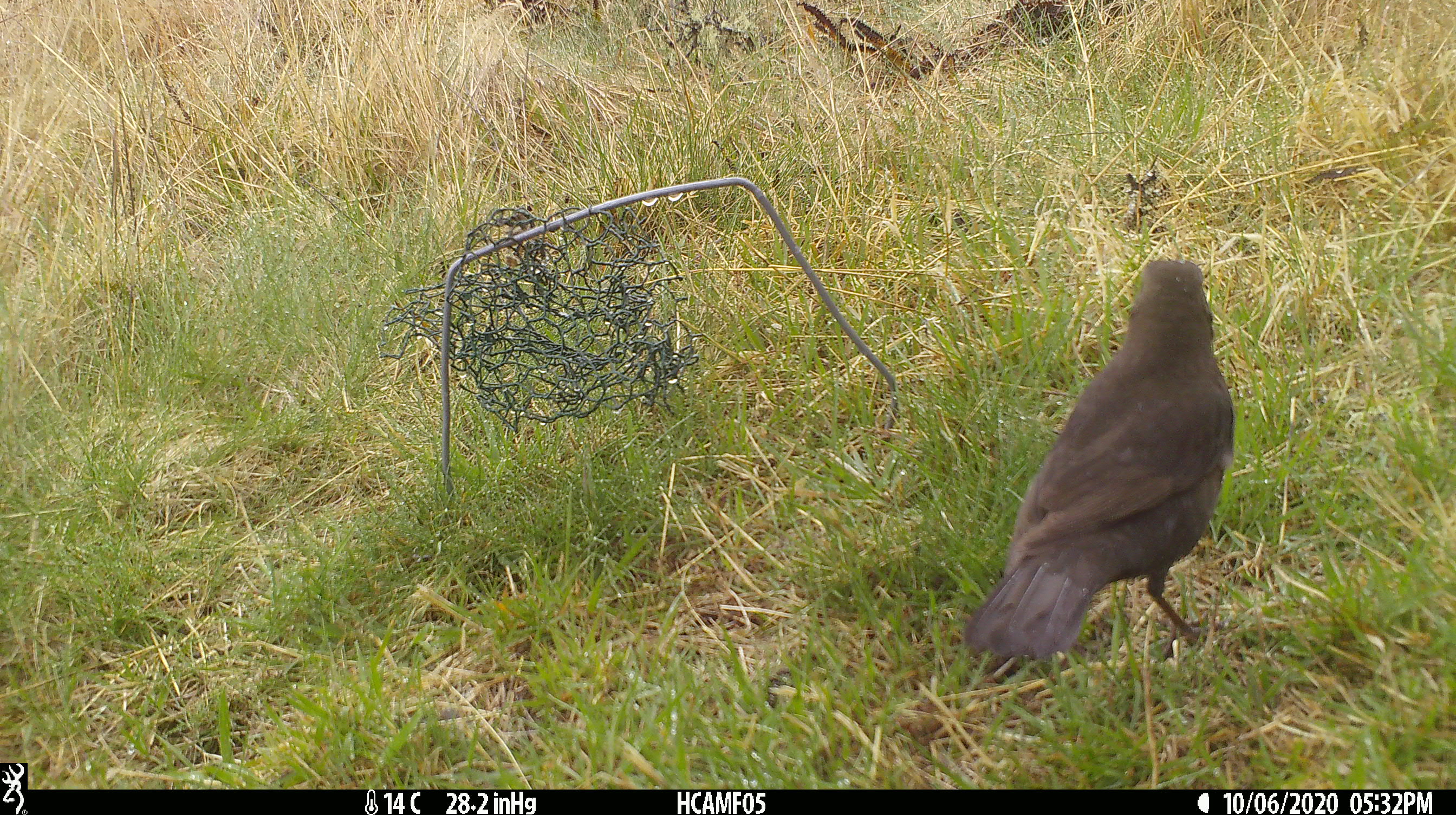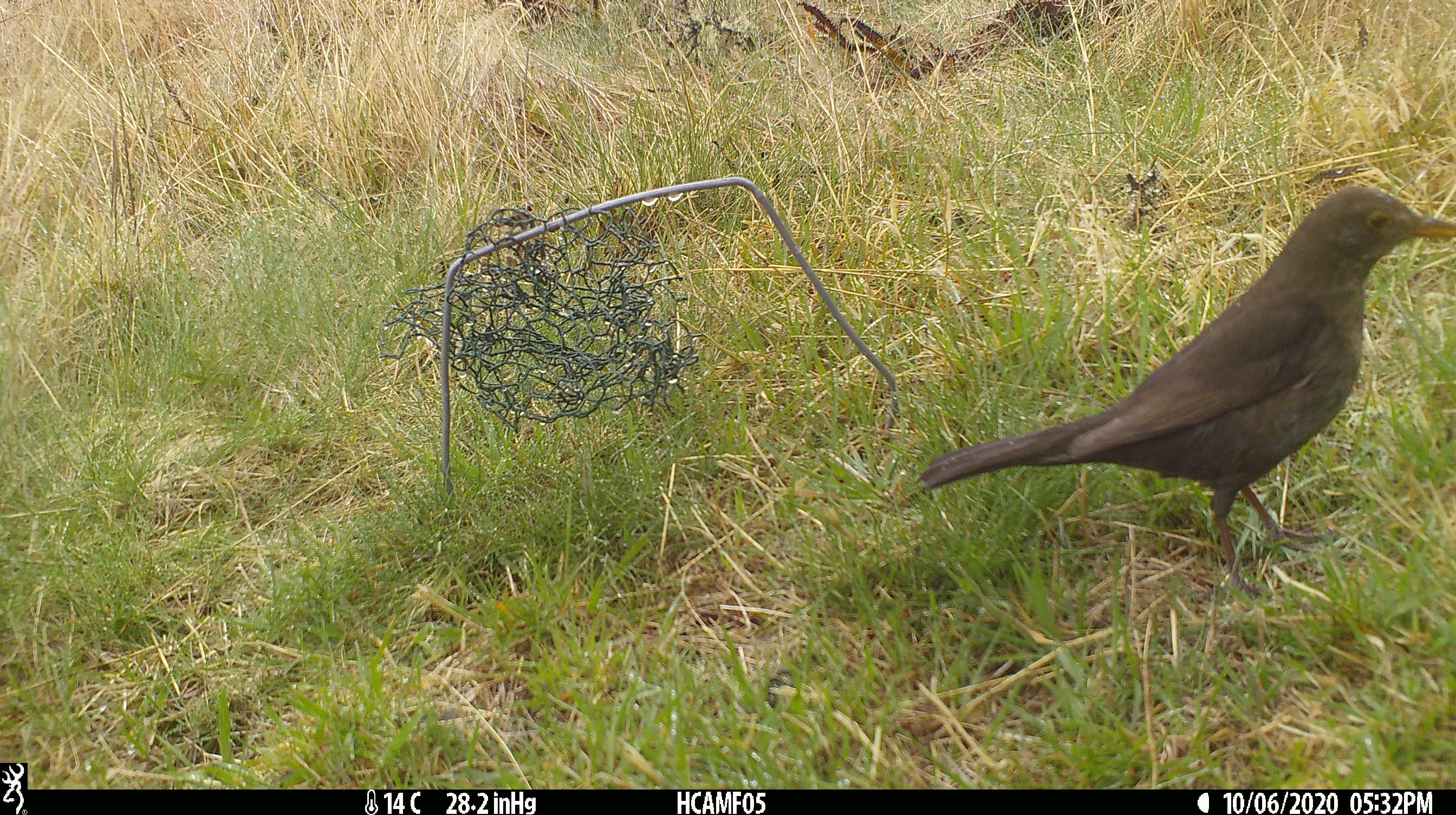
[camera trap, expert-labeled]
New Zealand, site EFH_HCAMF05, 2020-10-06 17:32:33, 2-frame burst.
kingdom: Animalia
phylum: Chordata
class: Aves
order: Passeriformes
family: Turdidae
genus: Turdus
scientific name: Turdus merula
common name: eurasian blackbird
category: blackbird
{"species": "blackbird (eurasian blackbird) (Turdus merula)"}